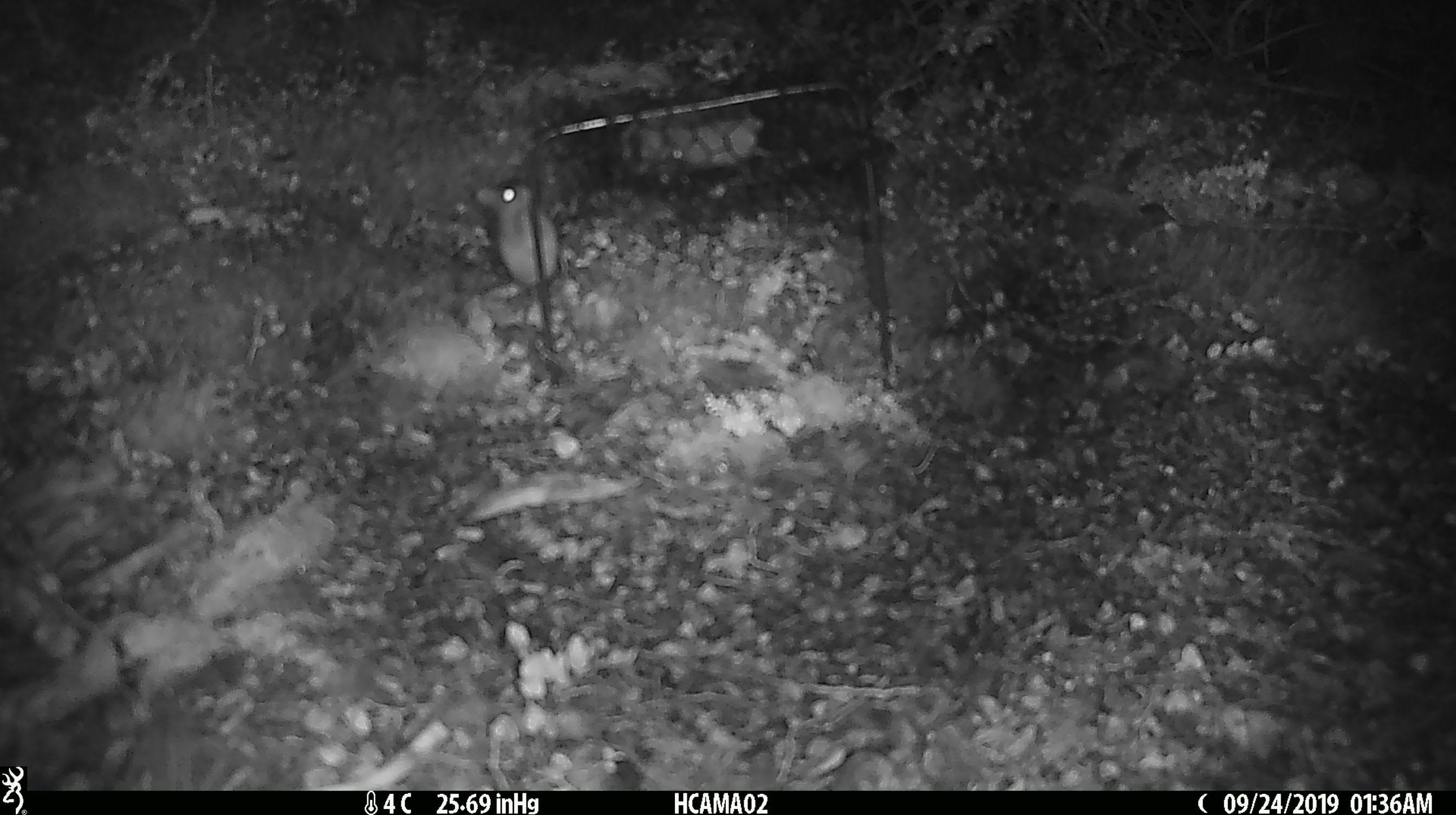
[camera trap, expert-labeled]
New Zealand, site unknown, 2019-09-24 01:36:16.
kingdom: Animalia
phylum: Chordata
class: Mammalia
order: Rodentia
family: Muridae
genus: Mus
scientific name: Mus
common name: mouse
Mouse (Mus).